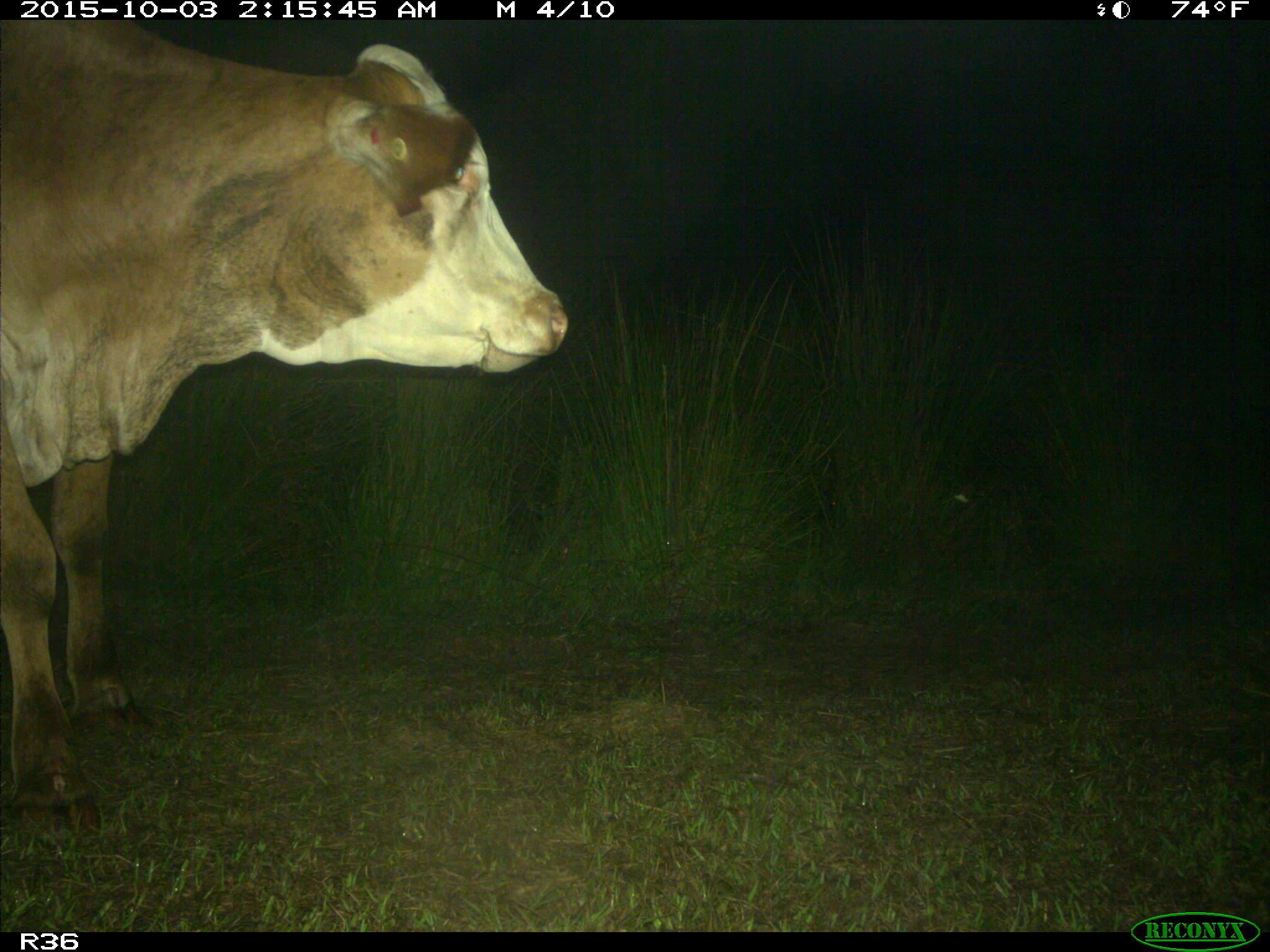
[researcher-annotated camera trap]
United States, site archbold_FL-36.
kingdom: Animalia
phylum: Chordata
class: Mammalia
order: Artiodactyla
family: Bovidae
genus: Bos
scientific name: Bos taurus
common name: domestic cow